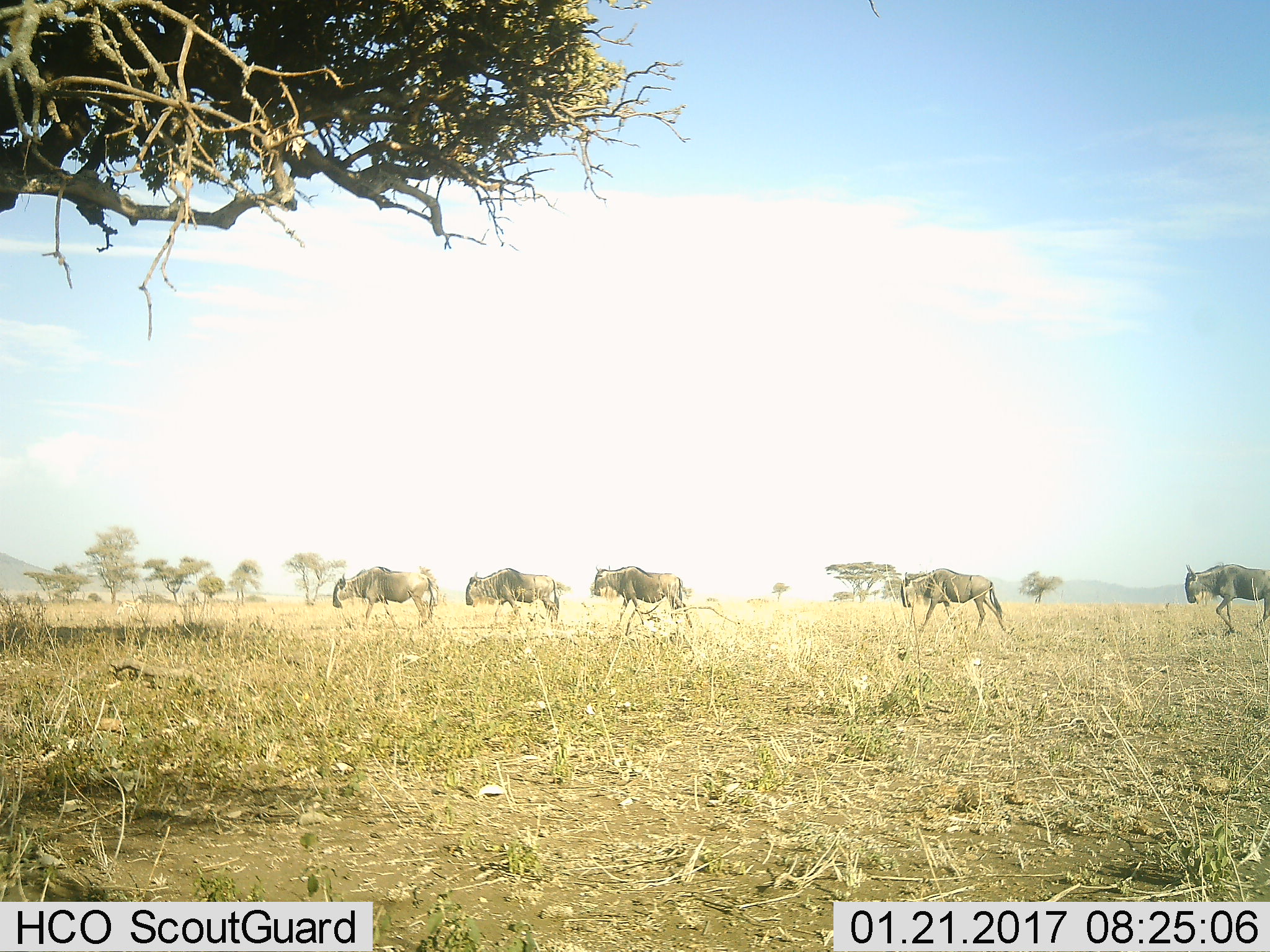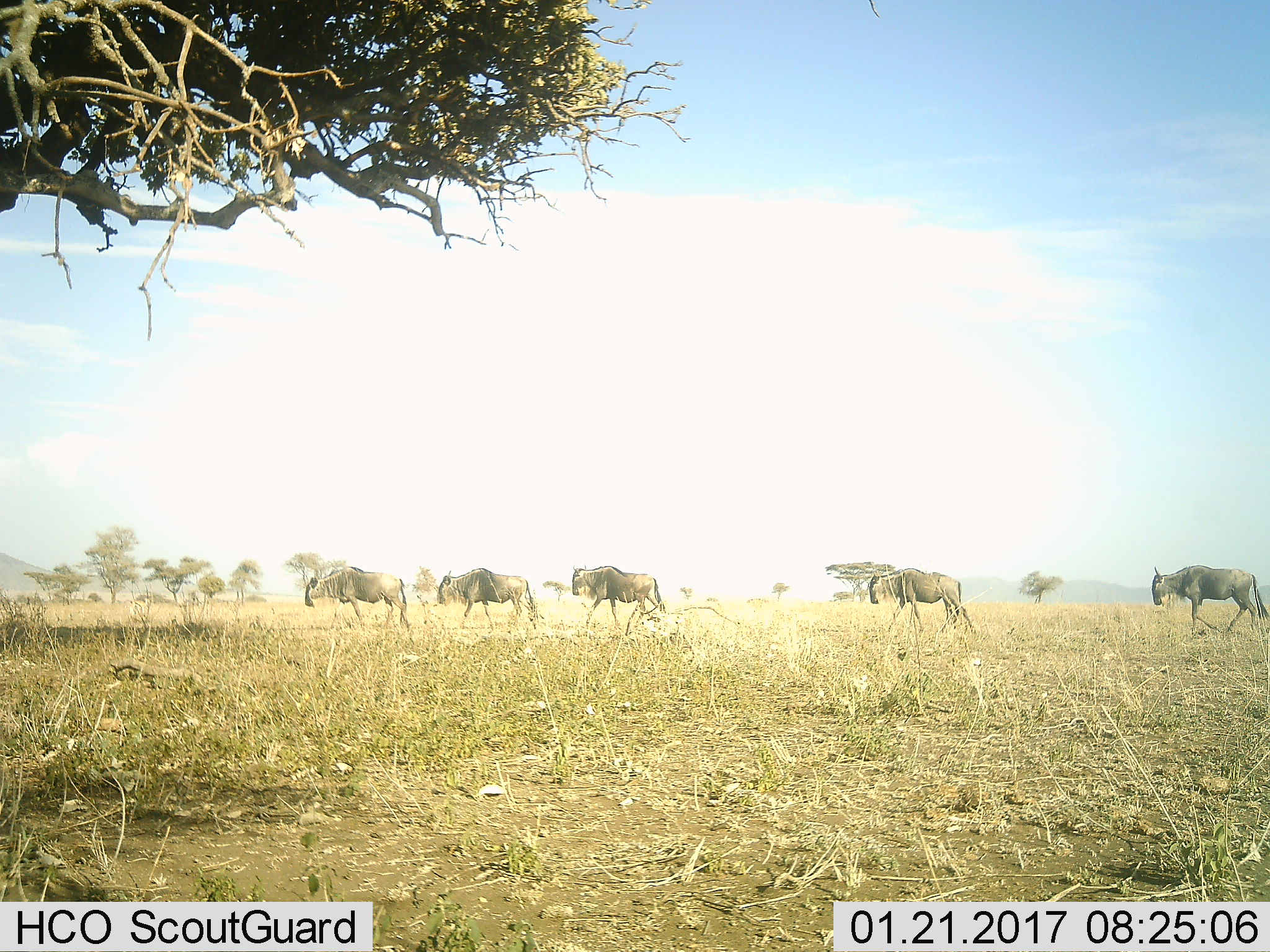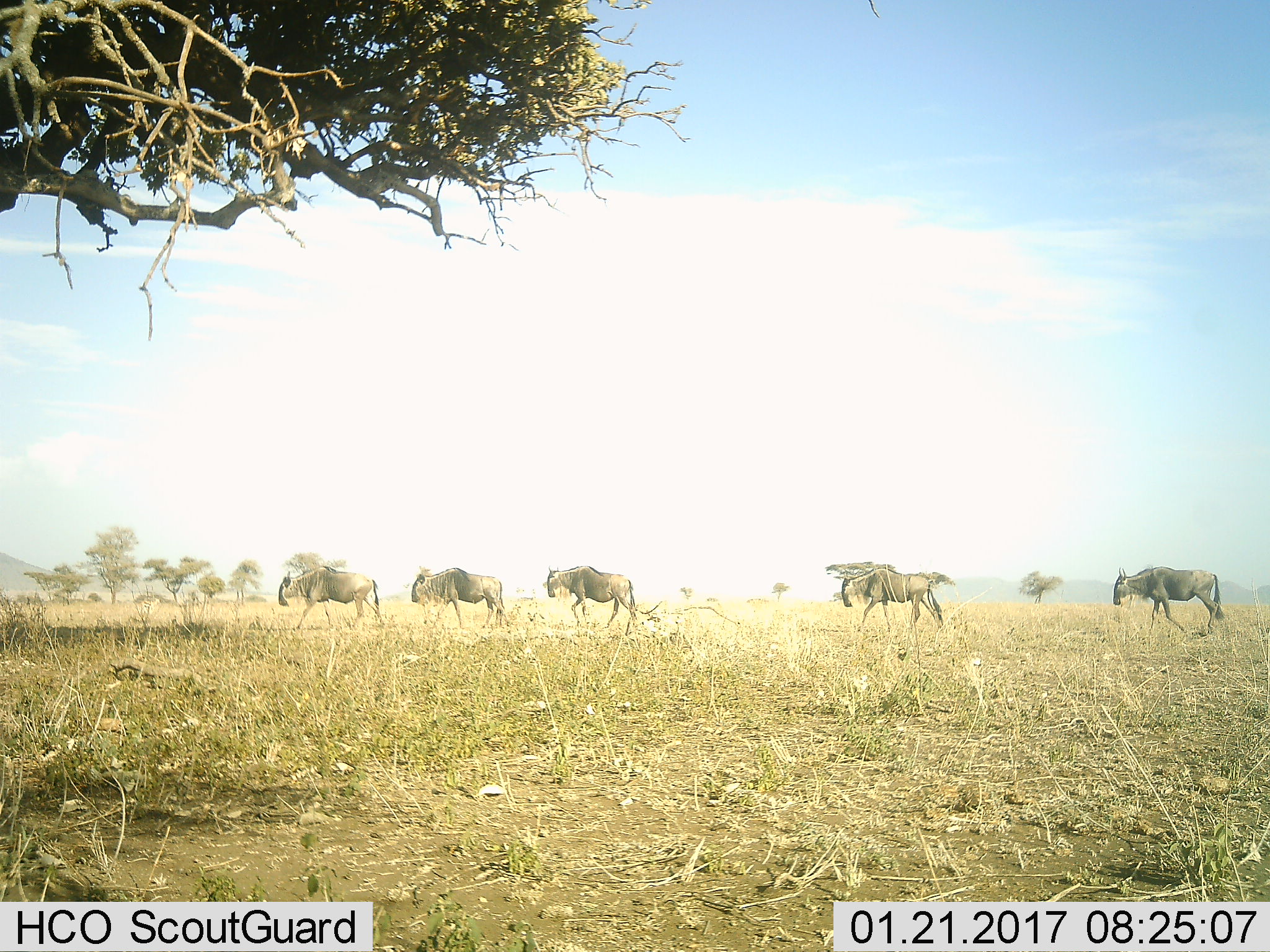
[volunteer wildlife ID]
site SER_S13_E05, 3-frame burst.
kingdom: Animalia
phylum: Chordata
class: Mammalia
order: Artiodactyla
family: Bovidae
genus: Connochaetes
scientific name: Connochaetes taurinus taurinus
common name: blue wildebeest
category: wildebeestblue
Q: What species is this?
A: Wildebeestblue (blue wildebeest) (Connochaetes taurinus taurinus).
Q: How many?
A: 5.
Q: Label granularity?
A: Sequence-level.